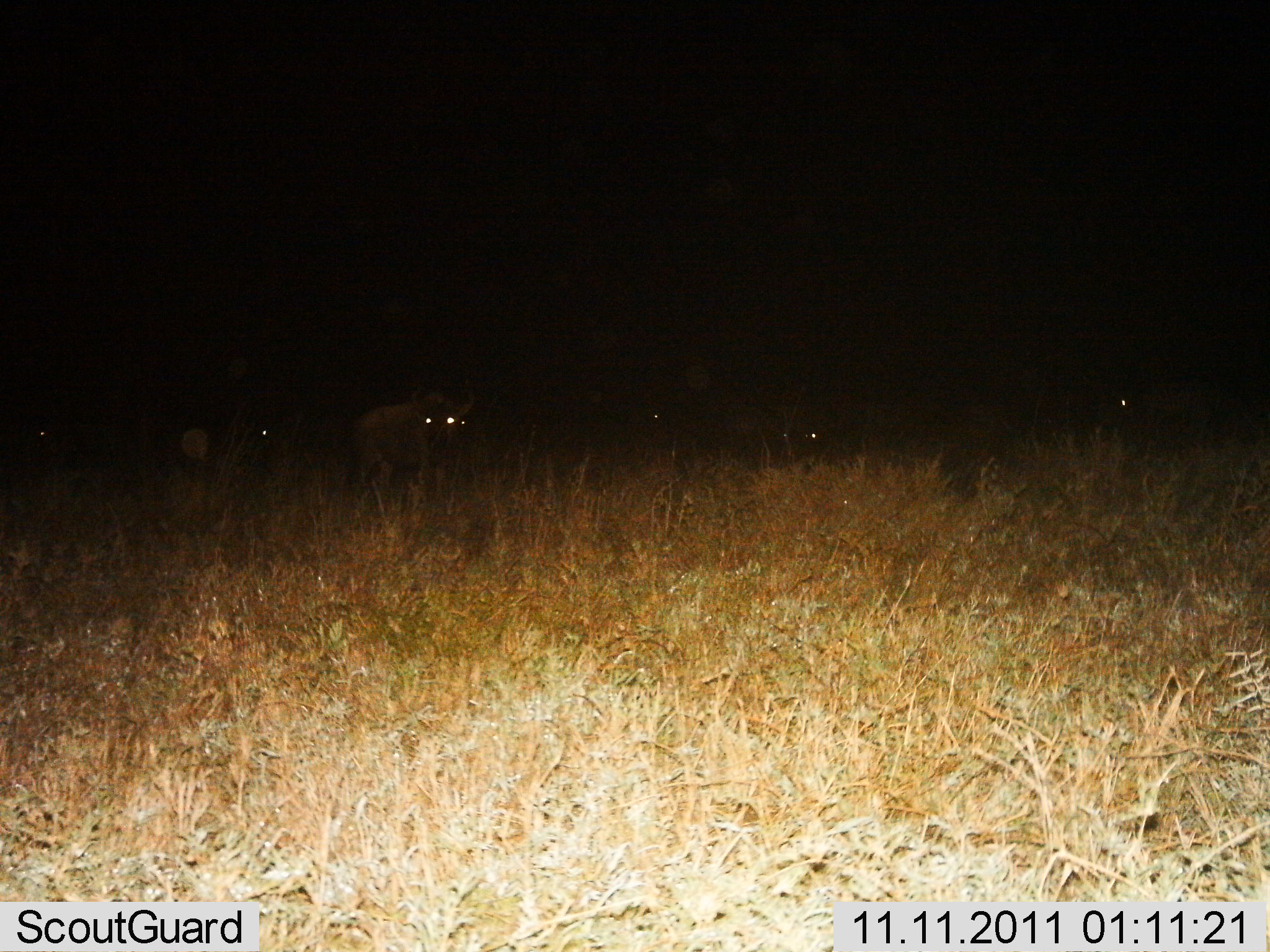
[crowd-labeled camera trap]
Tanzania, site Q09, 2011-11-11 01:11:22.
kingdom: Animalia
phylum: Chordata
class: Mammalia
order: Artiodactyla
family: Bovidae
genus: Connochaetes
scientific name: Connochaetes taurinus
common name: blue wildebeest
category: wildebeest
Wildebeest (blue wildebeest) (Connochaetes taurinus), count 6. Behavior (volunteer vote fractions): standing 85%, resting 15%, moving 23%, interacting 0%. Young present (vote fraction): 0%. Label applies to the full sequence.